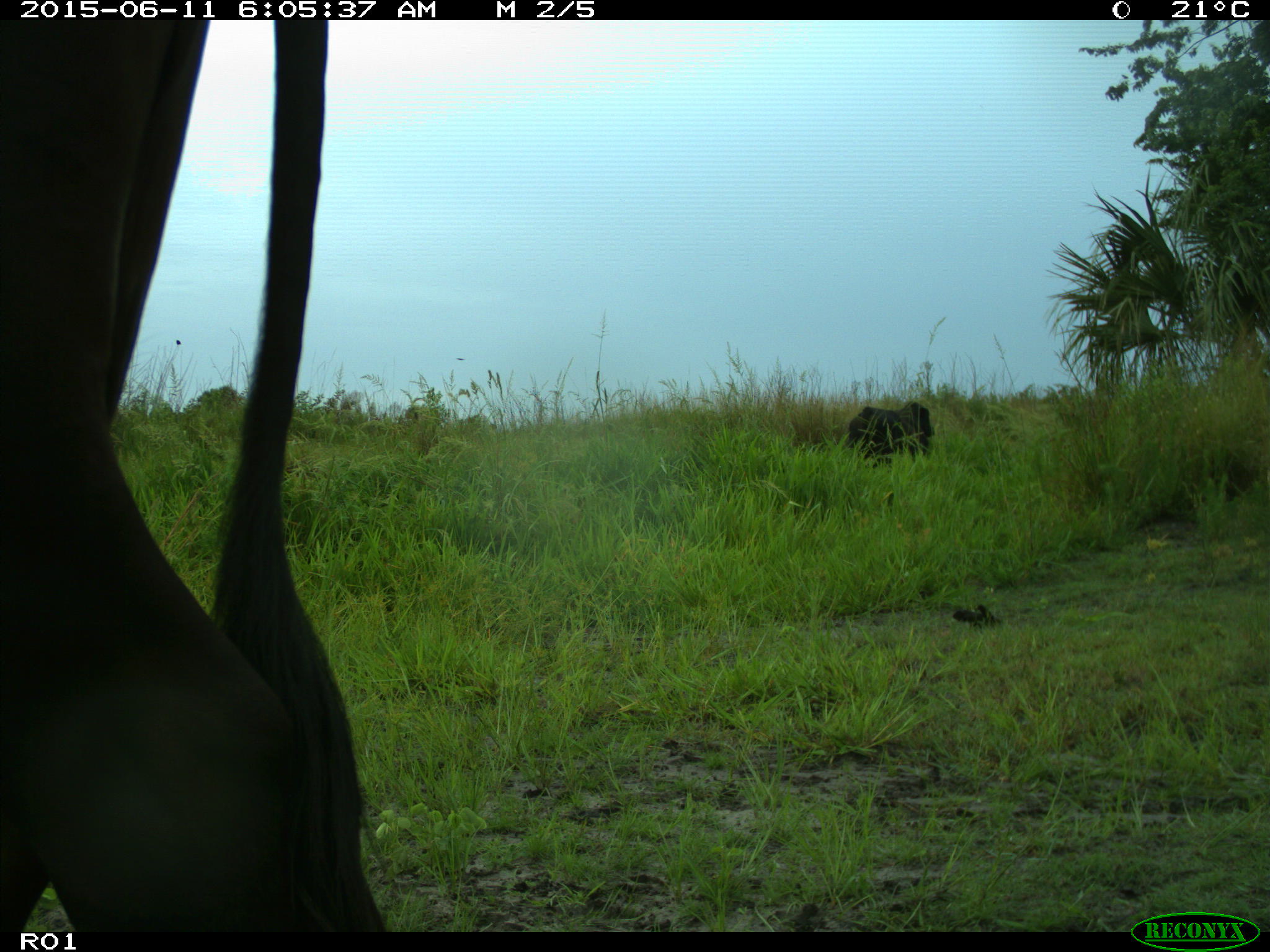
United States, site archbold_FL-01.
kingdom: Animalia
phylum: Chordata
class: Mammalia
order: Artiodactyla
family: Bovidae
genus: Bos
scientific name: Bos taurus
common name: domestic cow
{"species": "Bos taurus (domestic cow)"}